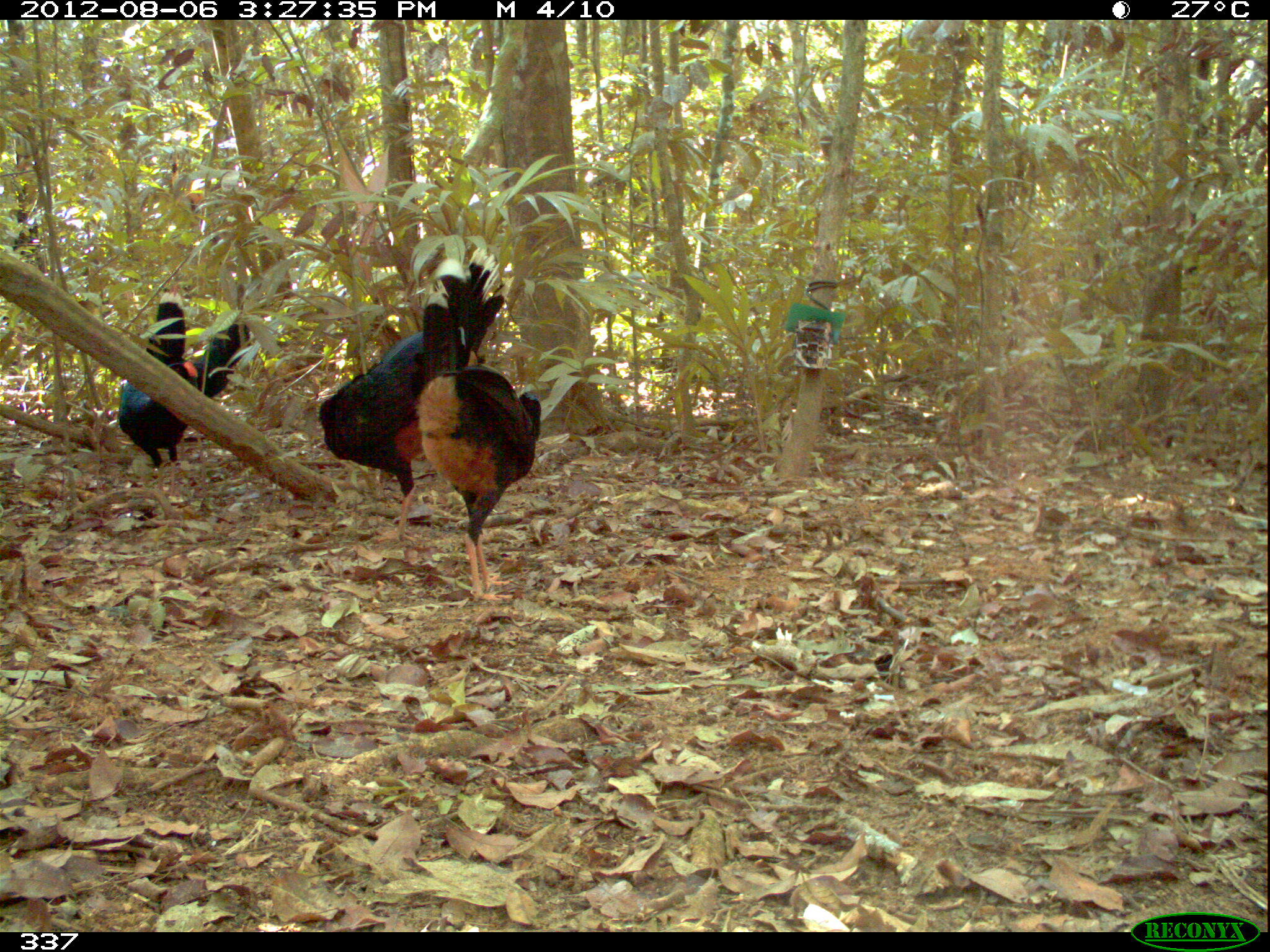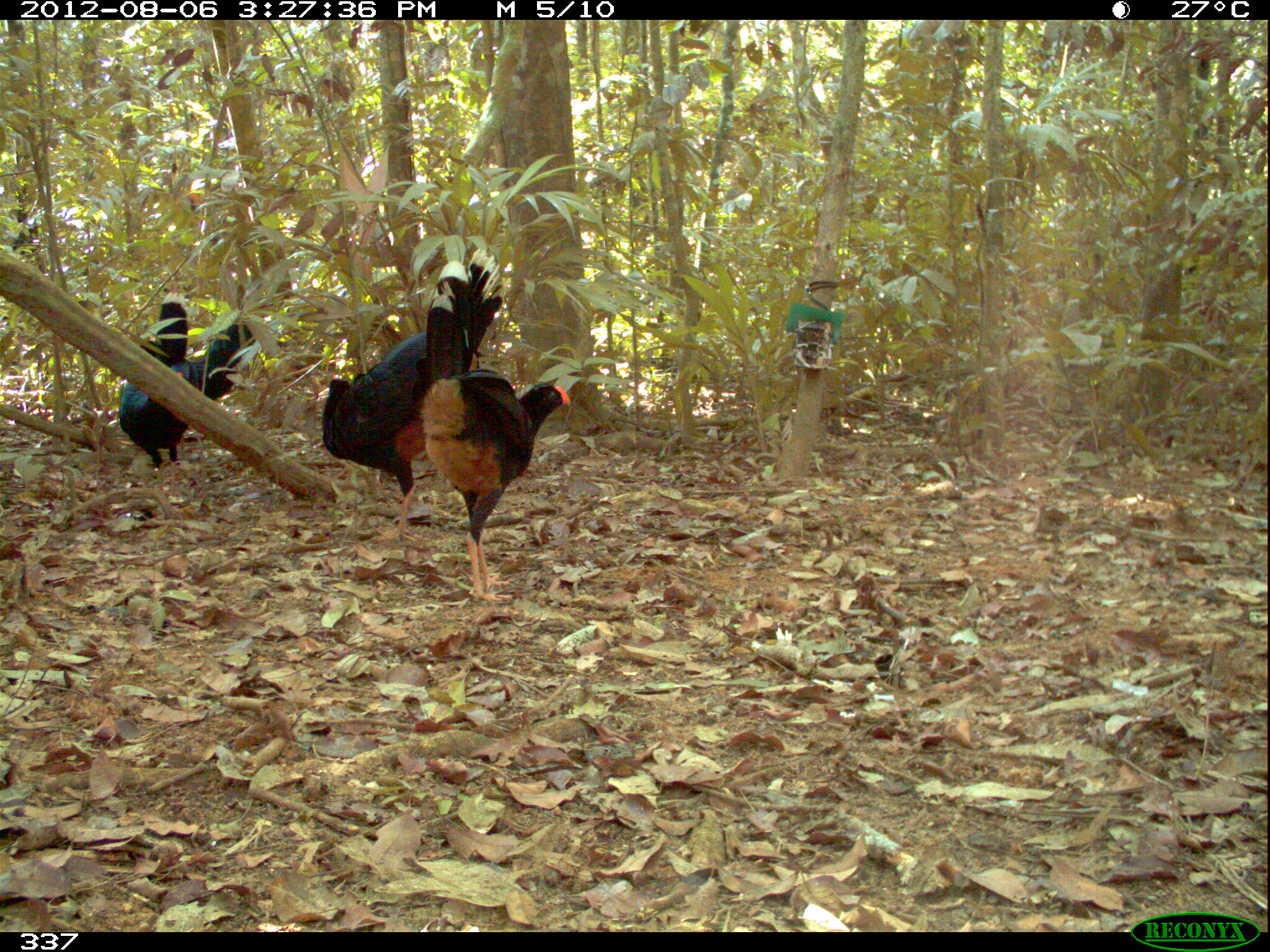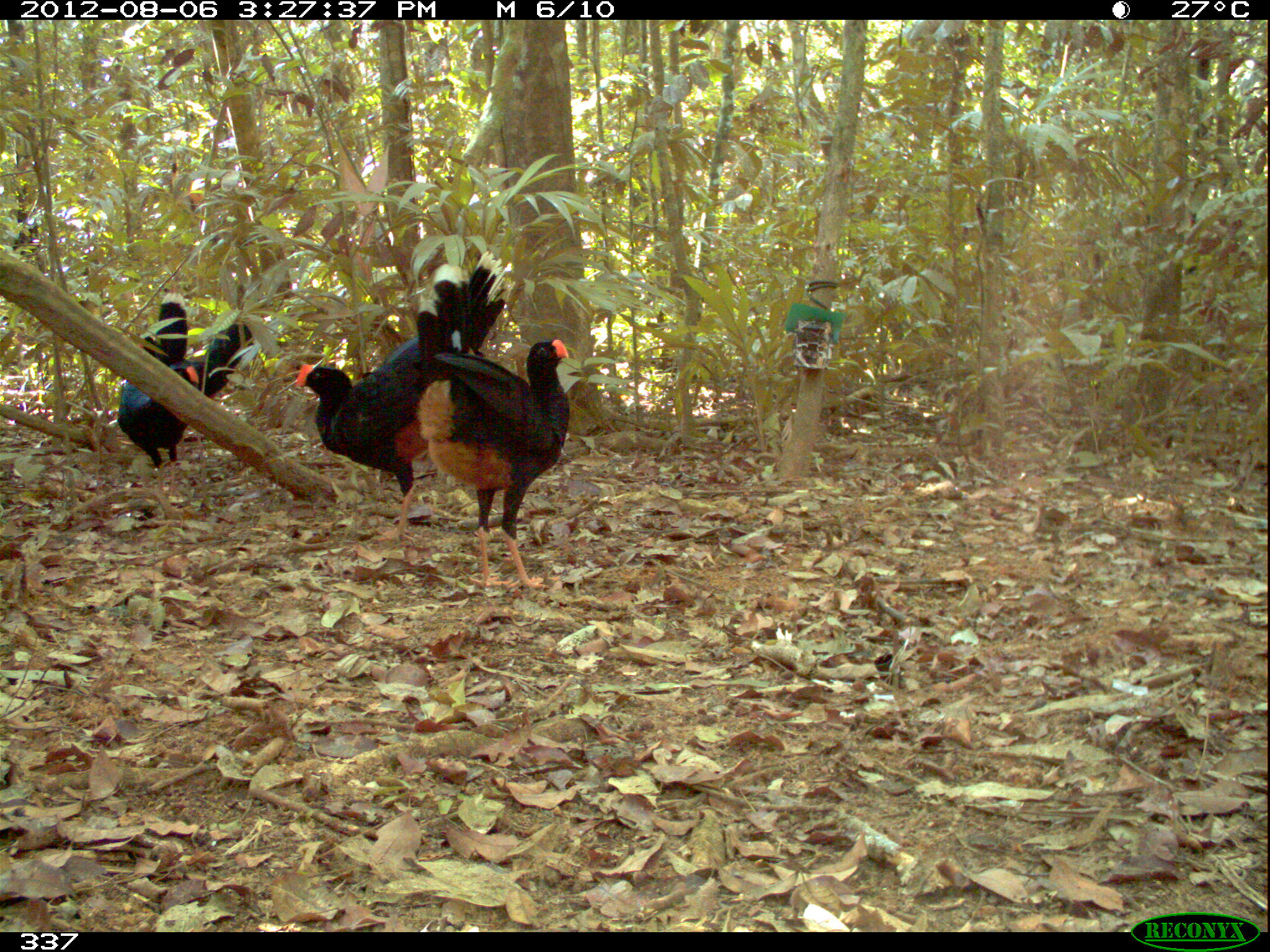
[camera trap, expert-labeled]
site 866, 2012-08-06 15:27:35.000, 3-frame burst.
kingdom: Animalia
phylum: Chordata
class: Aves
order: Galliformes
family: Cracidae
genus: Mitu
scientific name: Mitu tuberosum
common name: razor-billed curassow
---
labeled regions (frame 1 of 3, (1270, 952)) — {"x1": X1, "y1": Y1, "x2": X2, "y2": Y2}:
mitu tuberosum: {"x1": 314, "y1": 247, "x2": 514, "y2": 543}; {"x1": 412, "y1": 287, "x2": 538, "y2": 603}; {"x1": 117, "y1": 289, "x2": 198, "y2": 468}; {"x1": 183, "y1": 321, "x2": 254, "y2": 397}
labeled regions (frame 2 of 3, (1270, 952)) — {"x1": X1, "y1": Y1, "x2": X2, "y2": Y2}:
mitu tuberosum: {"x1": 315, "y1": 247, "x2": 508, "y2": 545}; {"x1": 420, "y1": 292, "x2": 570, "y2": 602}; {"x1": 116, "y1": 292, "x2": 199, "y2": 470}; {"x1": 187, "y1": 323, "x2": 256, "y2": 415}